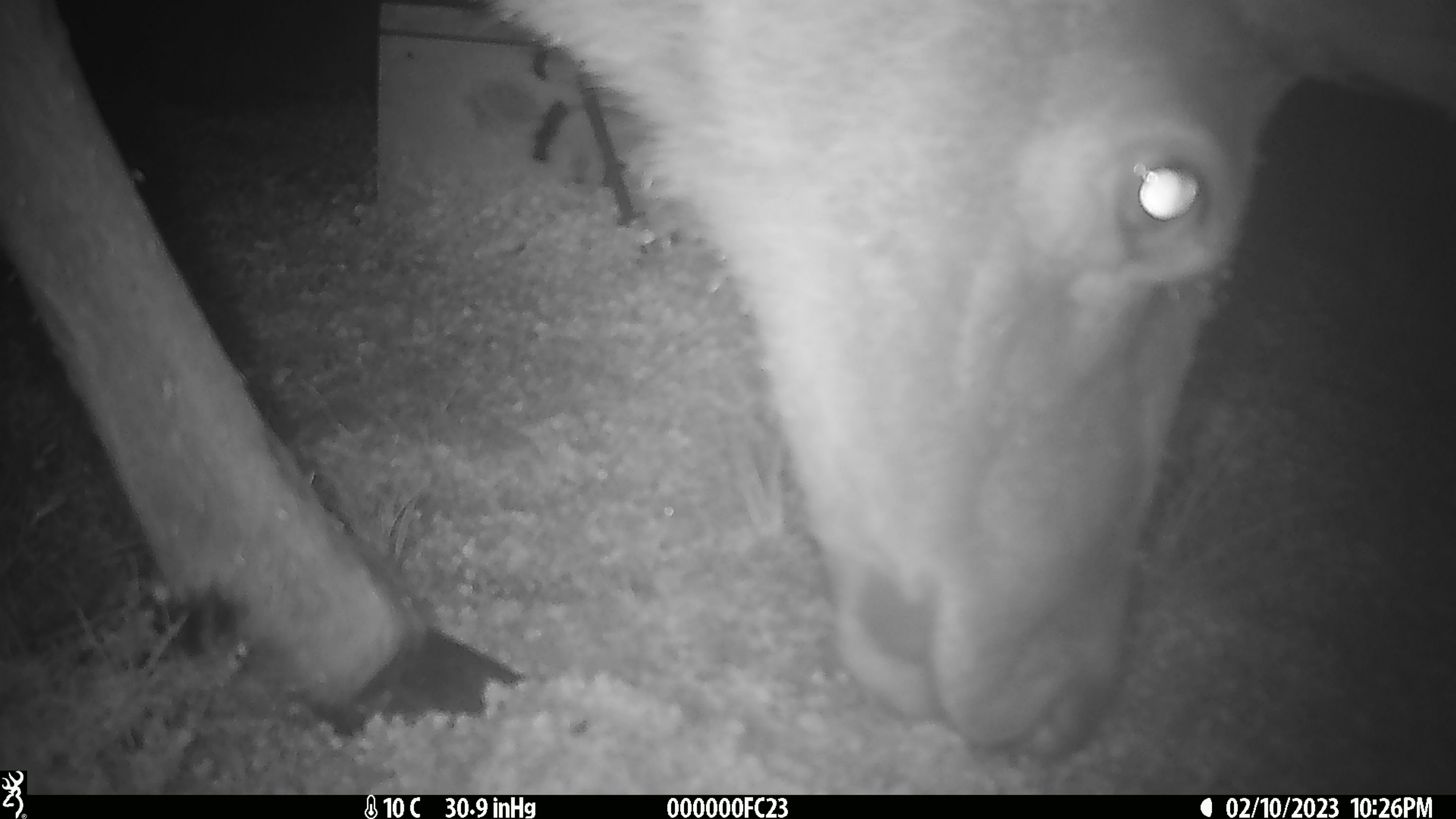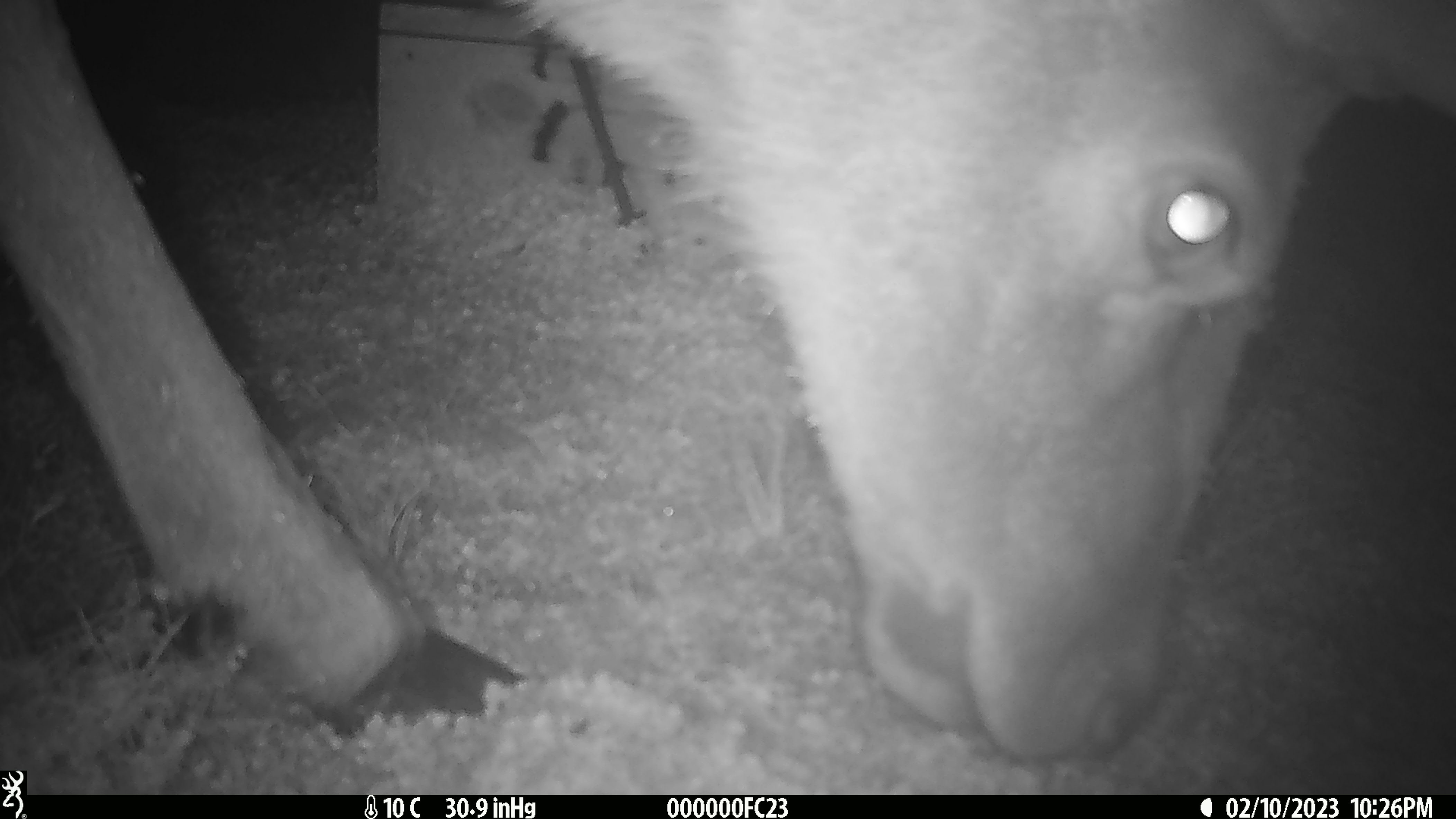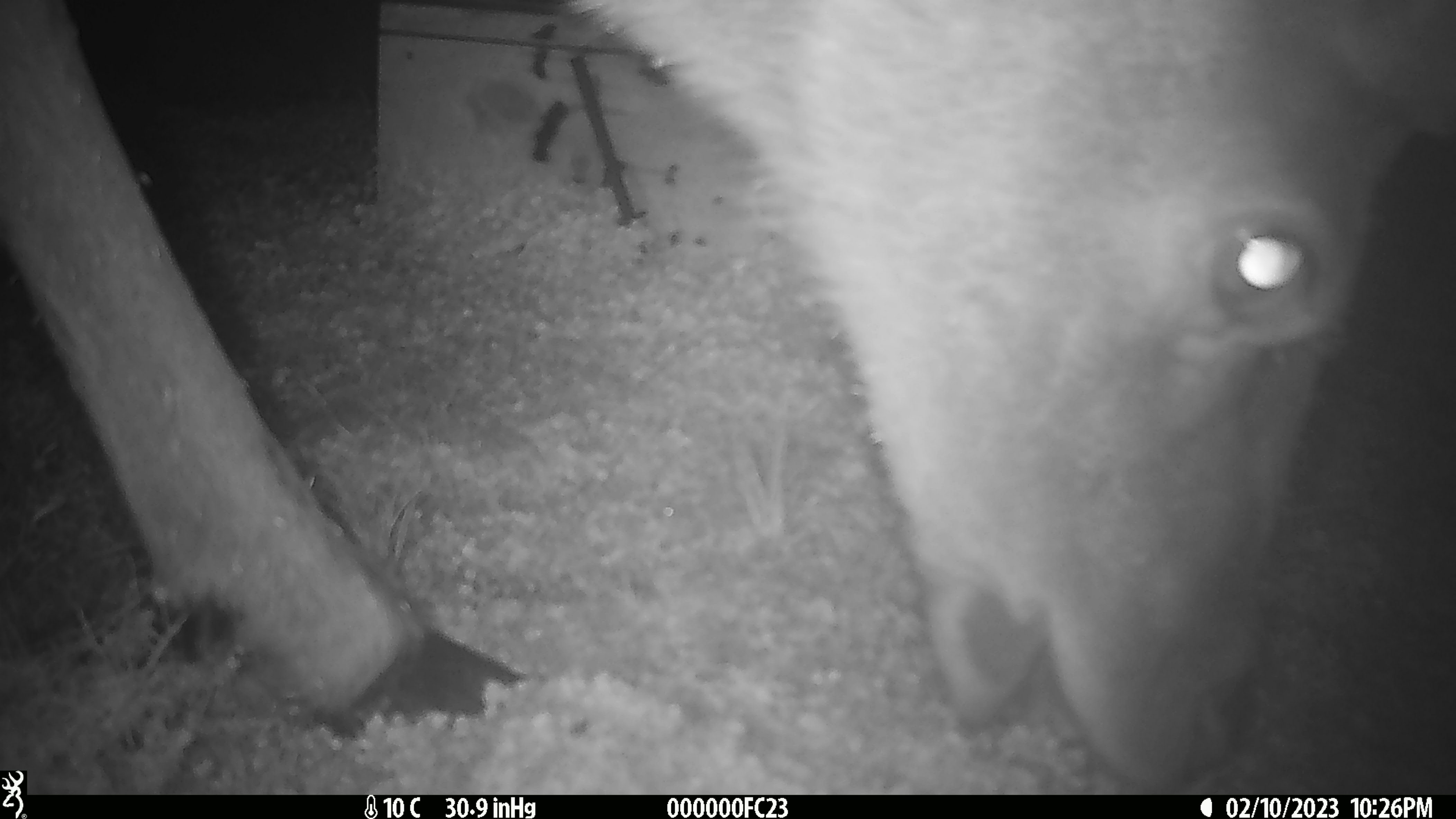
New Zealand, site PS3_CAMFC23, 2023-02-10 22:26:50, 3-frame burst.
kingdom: Animalia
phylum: Chordata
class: Mammalia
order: Artiodactyla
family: Cervidae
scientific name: Cervidae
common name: deer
Deer (Cervidae).